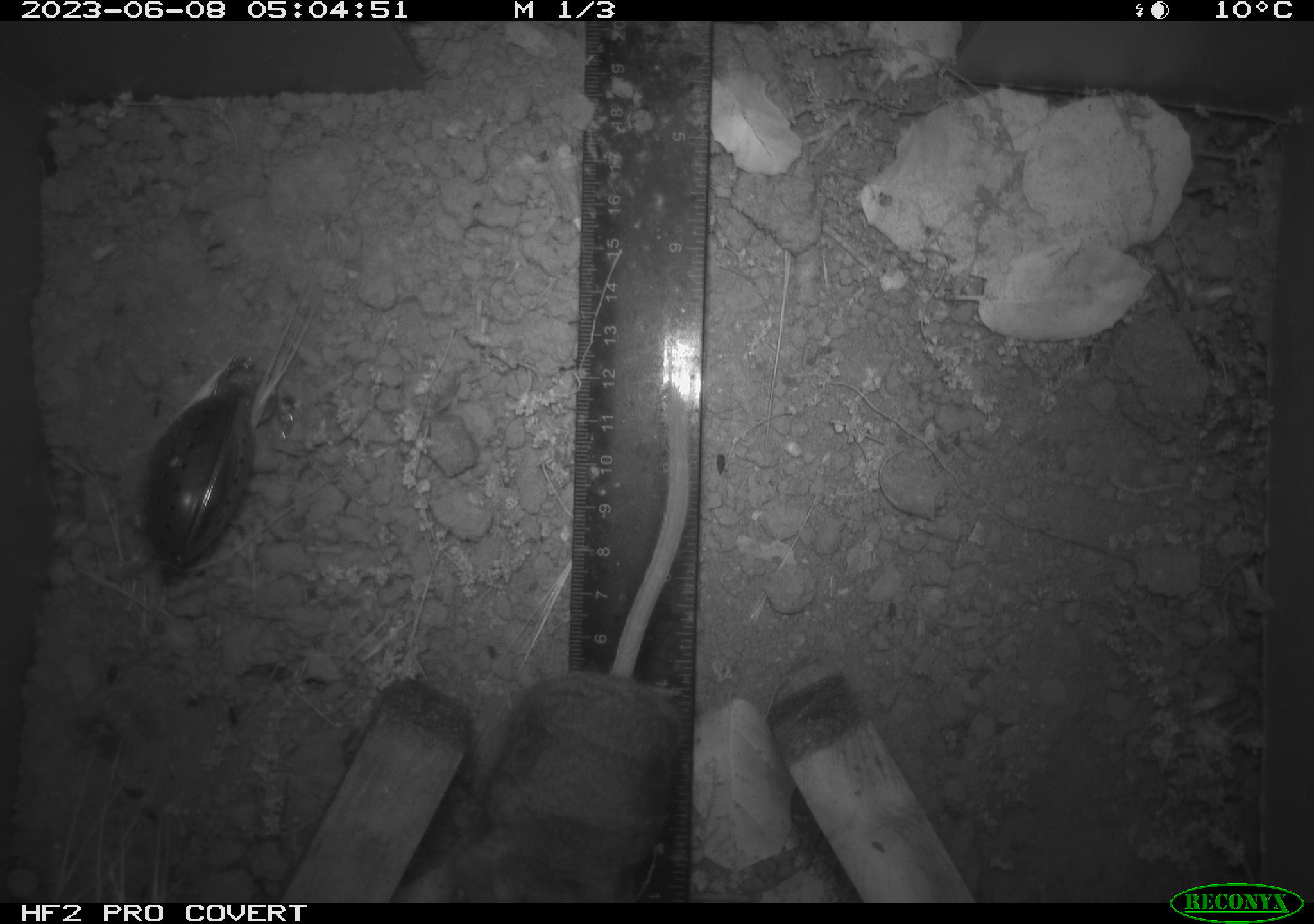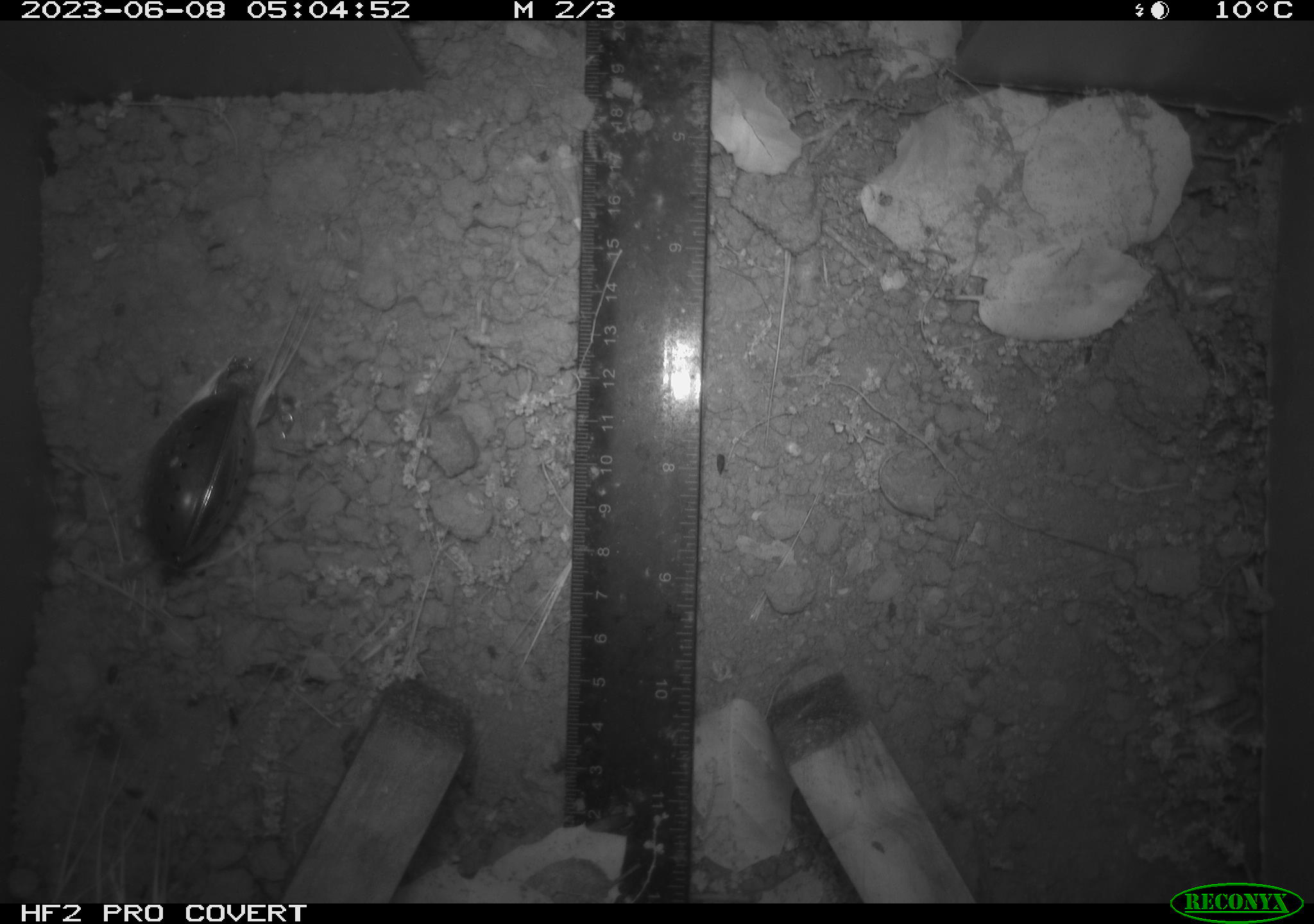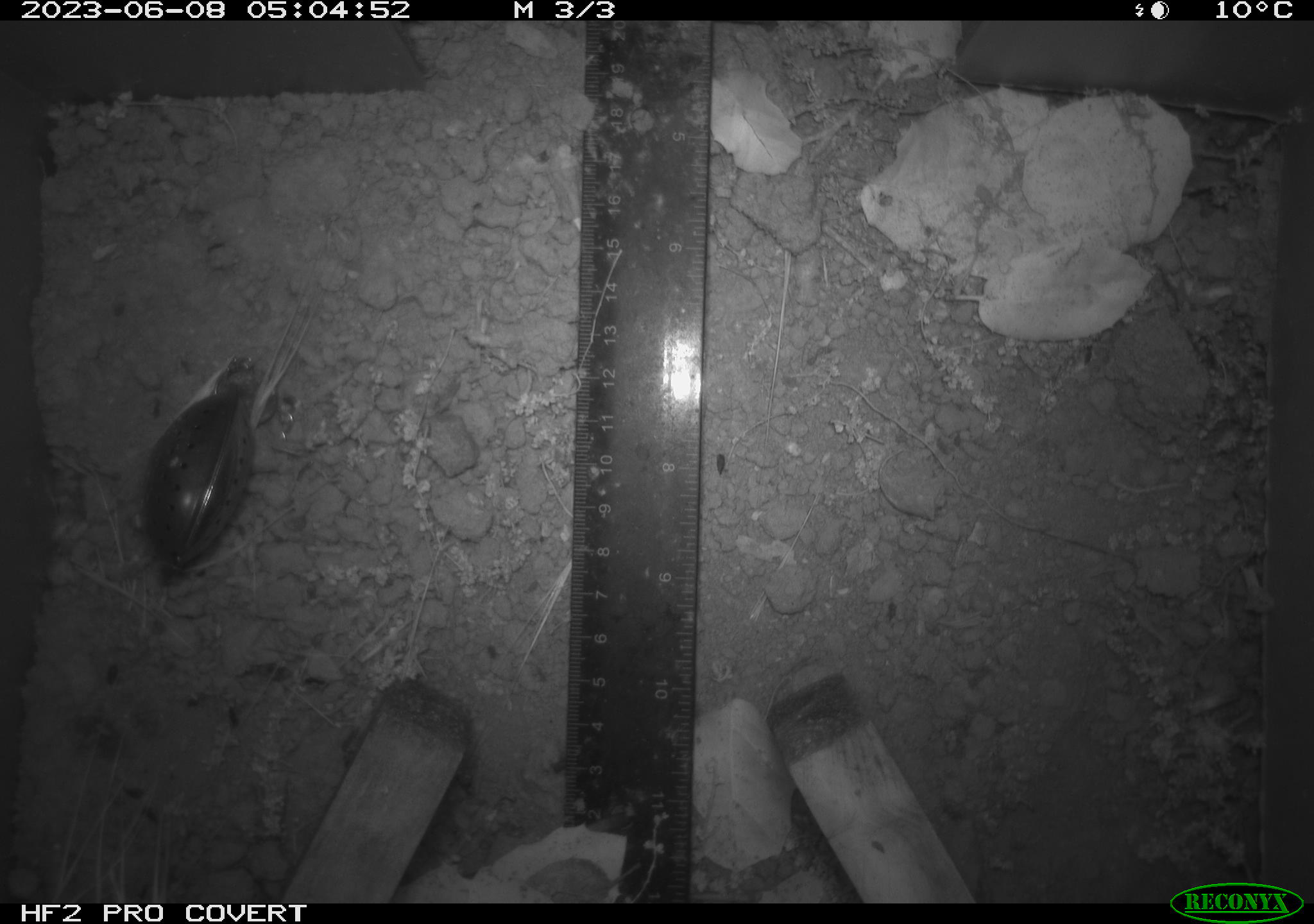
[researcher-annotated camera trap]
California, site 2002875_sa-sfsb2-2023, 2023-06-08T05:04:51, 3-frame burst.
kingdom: Animalia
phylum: Chordata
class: Mammalia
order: Rodentia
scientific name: Rodentia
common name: mouse species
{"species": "mouse species (Rodentia)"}